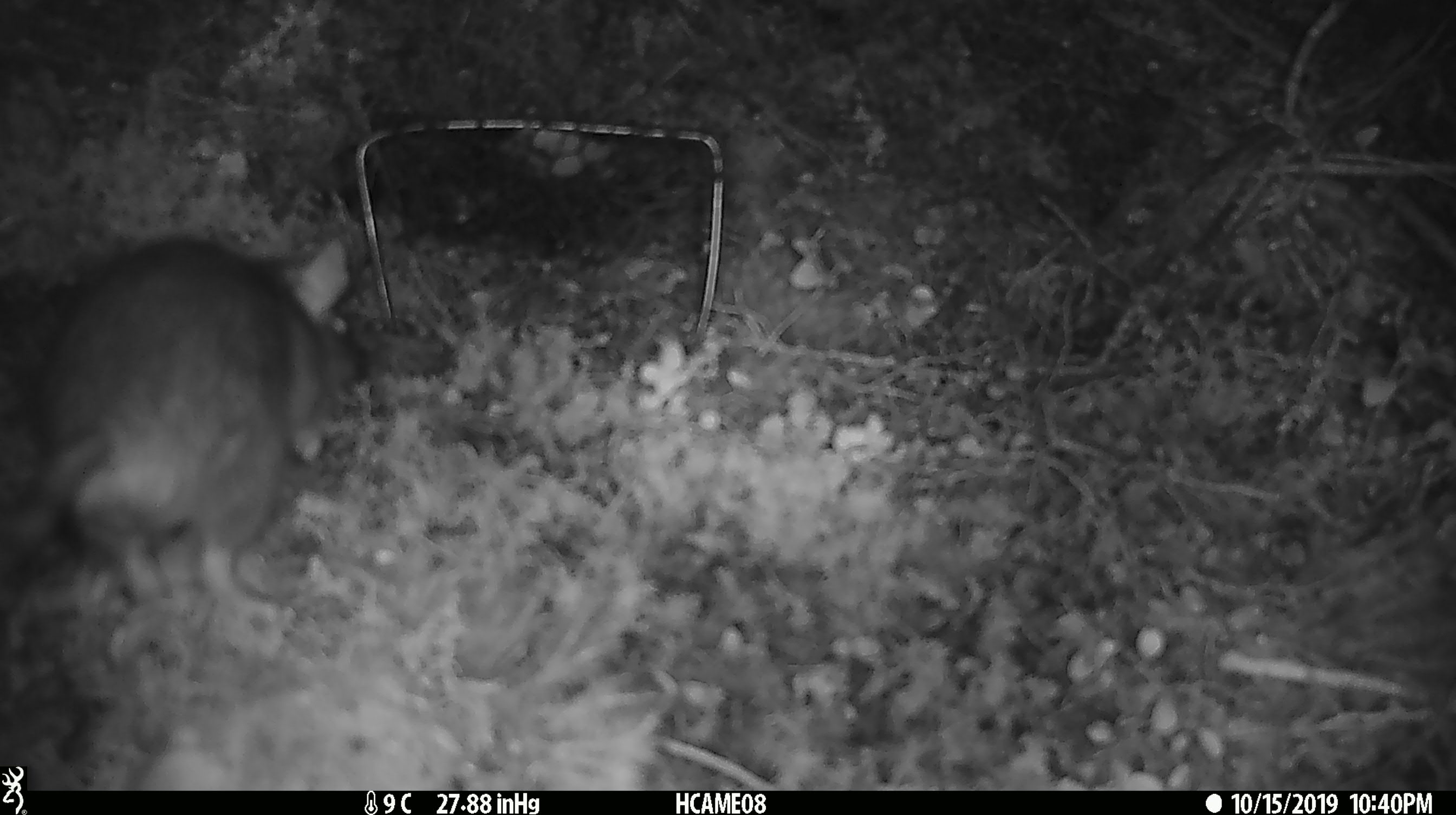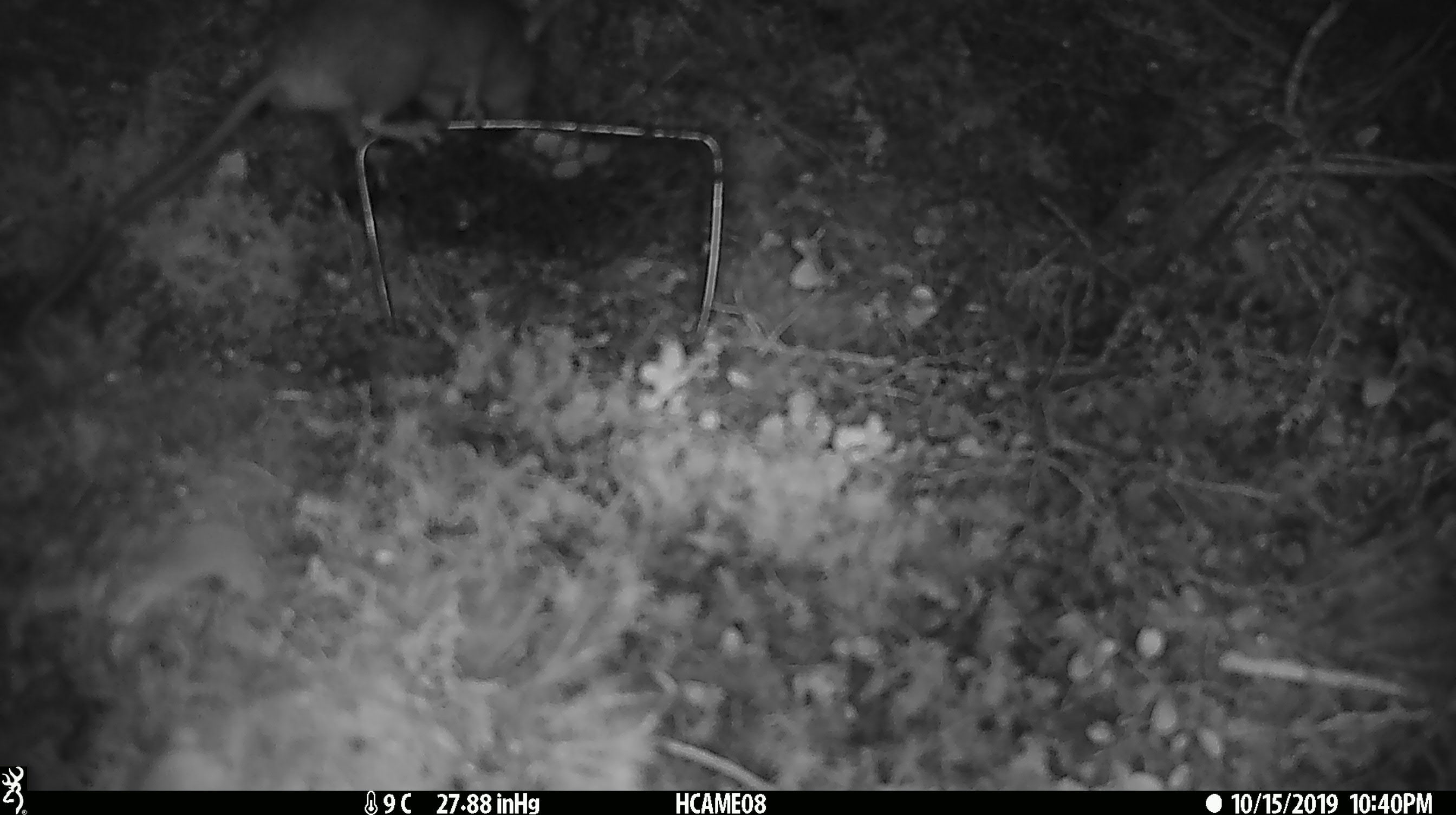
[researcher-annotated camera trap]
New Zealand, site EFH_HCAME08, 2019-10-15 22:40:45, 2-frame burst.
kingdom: Animalia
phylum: Chordata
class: Mammalia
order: Rodentia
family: Muridae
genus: Rattus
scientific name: Rattus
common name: rat